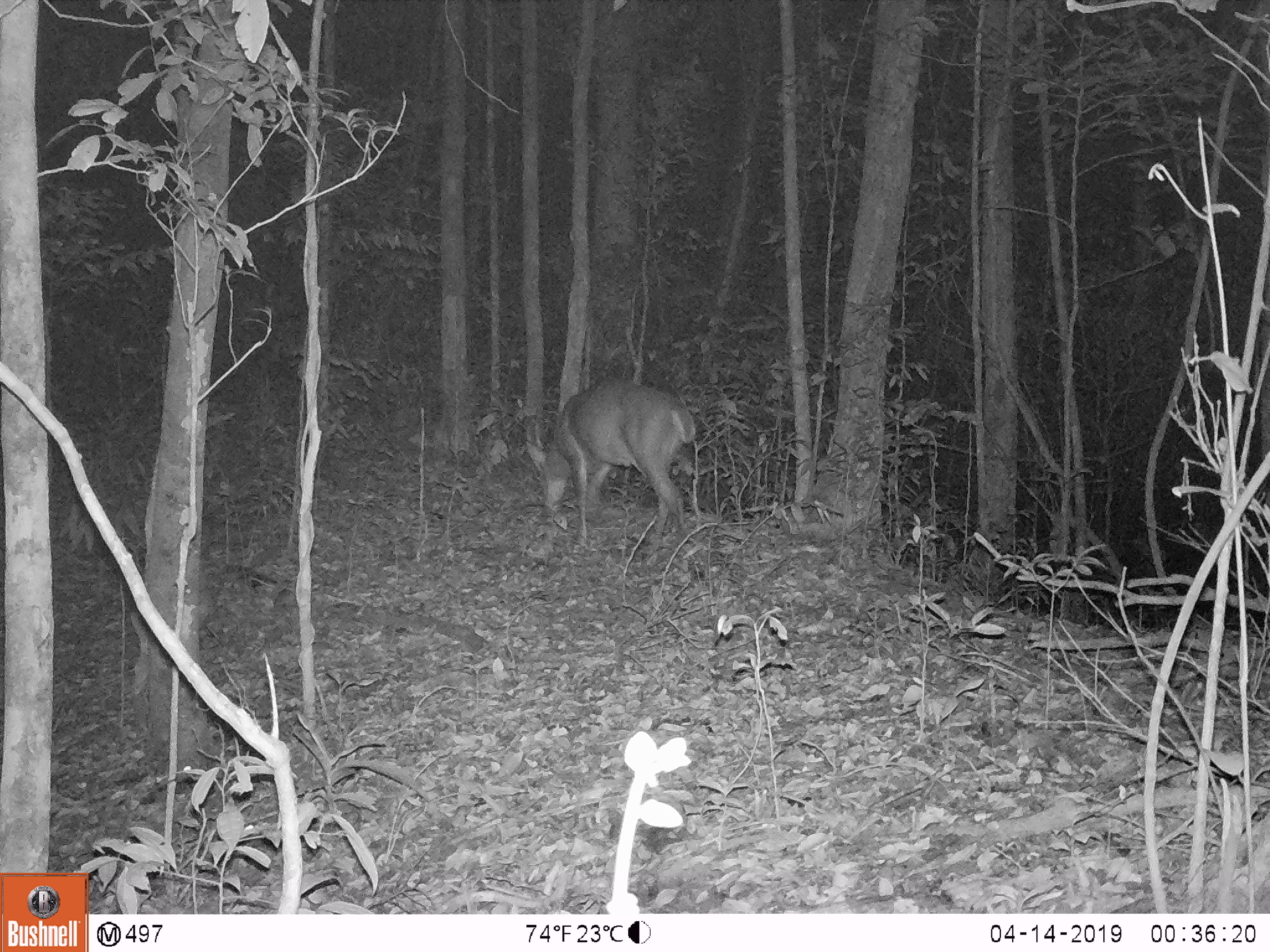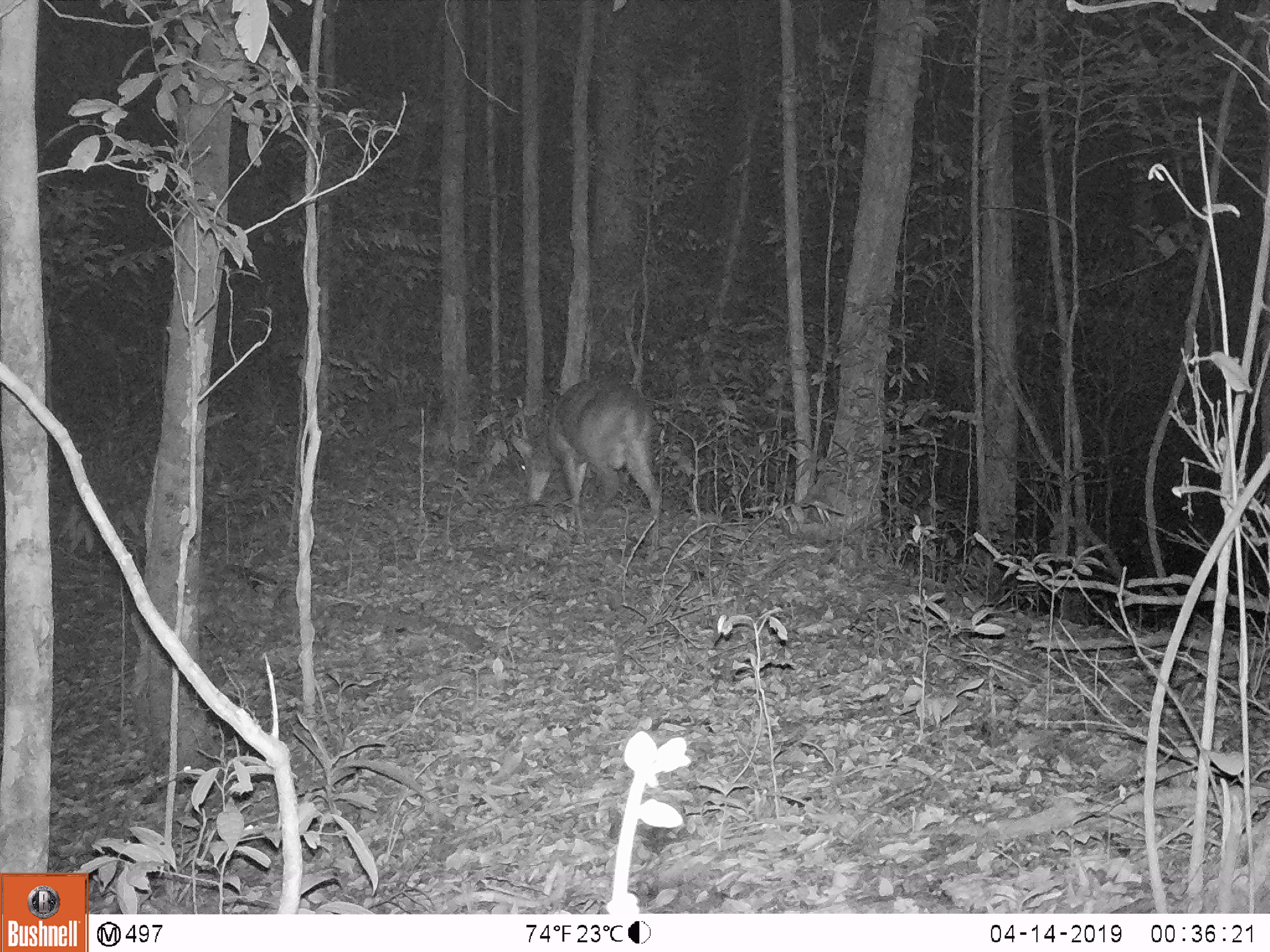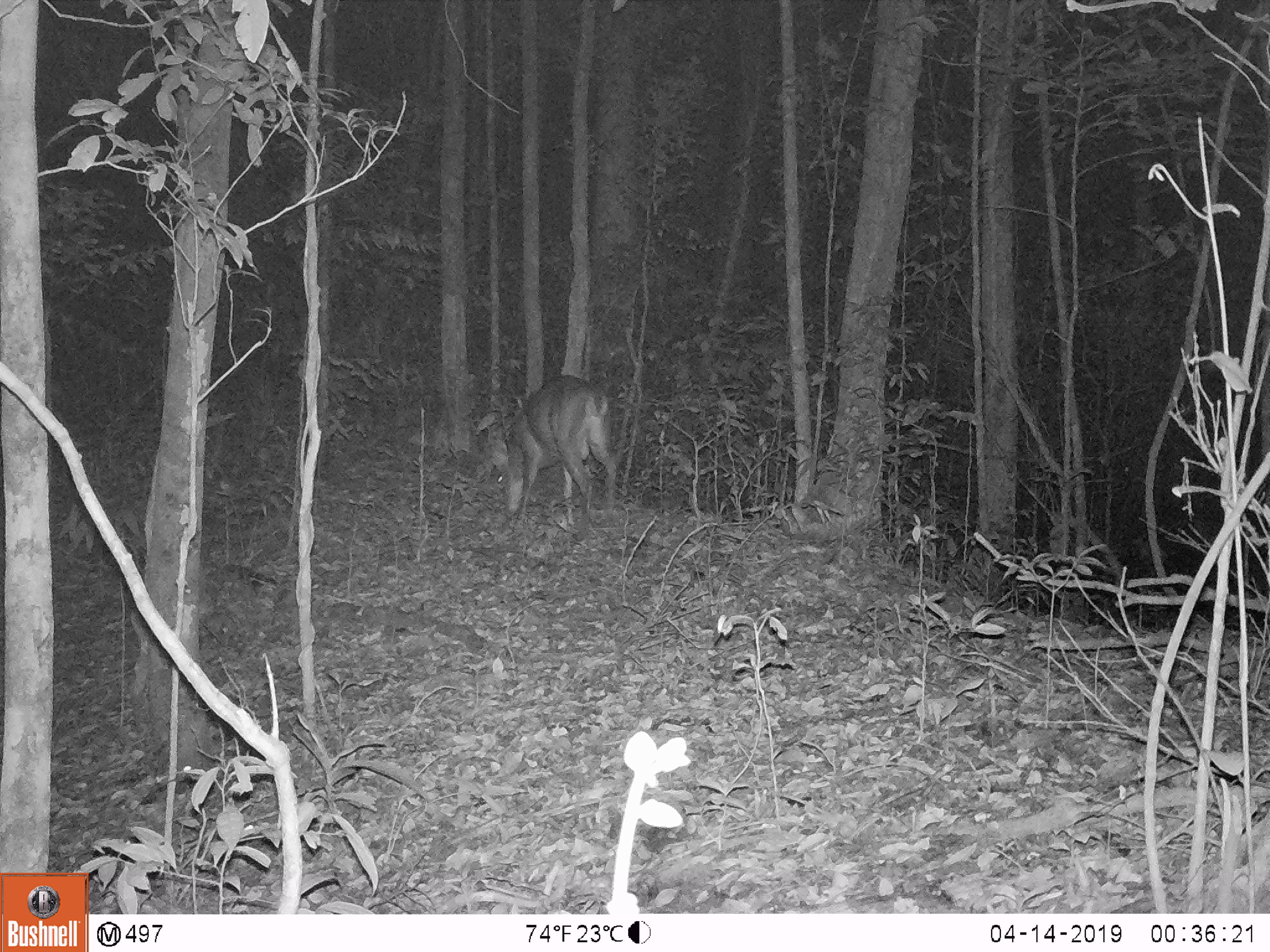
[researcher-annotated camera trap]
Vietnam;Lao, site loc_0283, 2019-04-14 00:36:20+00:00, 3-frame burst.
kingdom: Animalia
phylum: Chordata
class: Mammalia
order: Artiodactyla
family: Cervidae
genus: Muntiacus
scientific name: Muntiacus vuquangensis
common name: large-antlered muntjac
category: large antlered muntjac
Large antlered muntjac (large-antlered muntjac) (Muntiacus vuquangensis). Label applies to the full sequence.